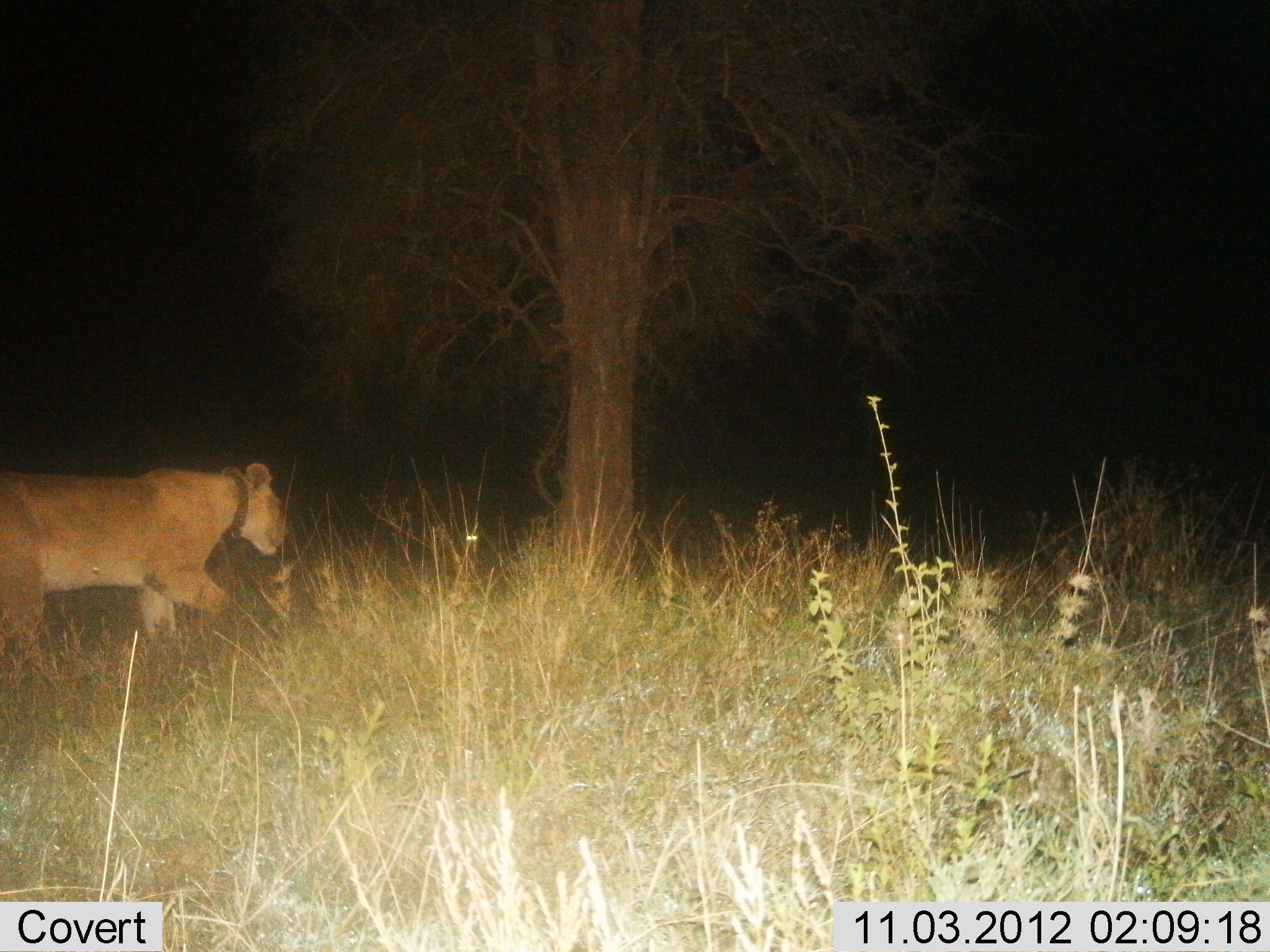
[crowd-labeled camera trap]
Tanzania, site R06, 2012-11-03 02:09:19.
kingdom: Animalia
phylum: Chordata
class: Mammalia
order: Carnivora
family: Felidae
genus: Panthera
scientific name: Panthera leo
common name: lion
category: lionfemale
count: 1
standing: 10%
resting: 0%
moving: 90%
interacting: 0%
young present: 0%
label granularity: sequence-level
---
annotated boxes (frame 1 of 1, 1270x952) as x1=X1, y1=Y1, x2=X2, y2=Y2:
animal: x1=0, y1=462, x2=289, y2=641